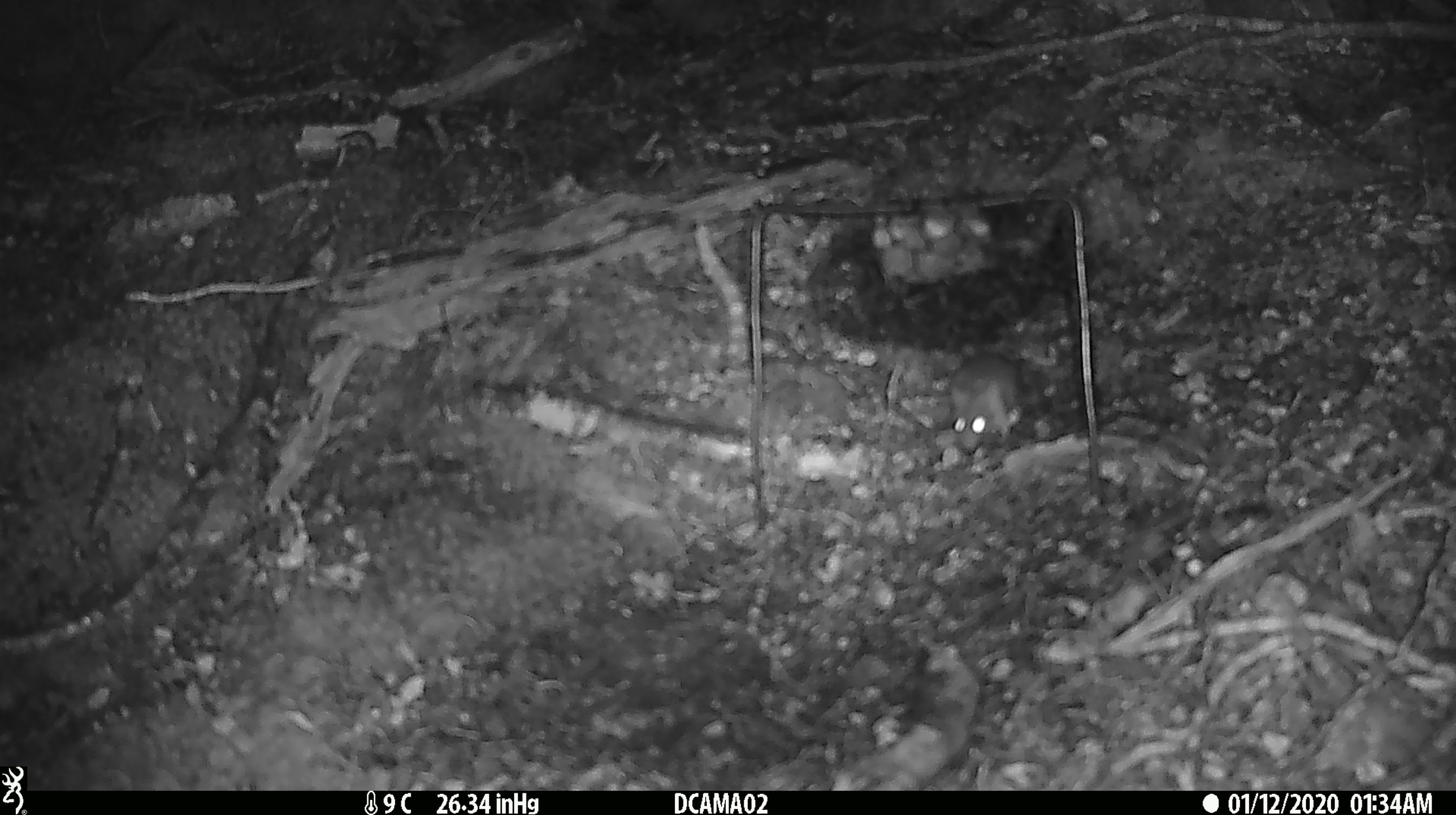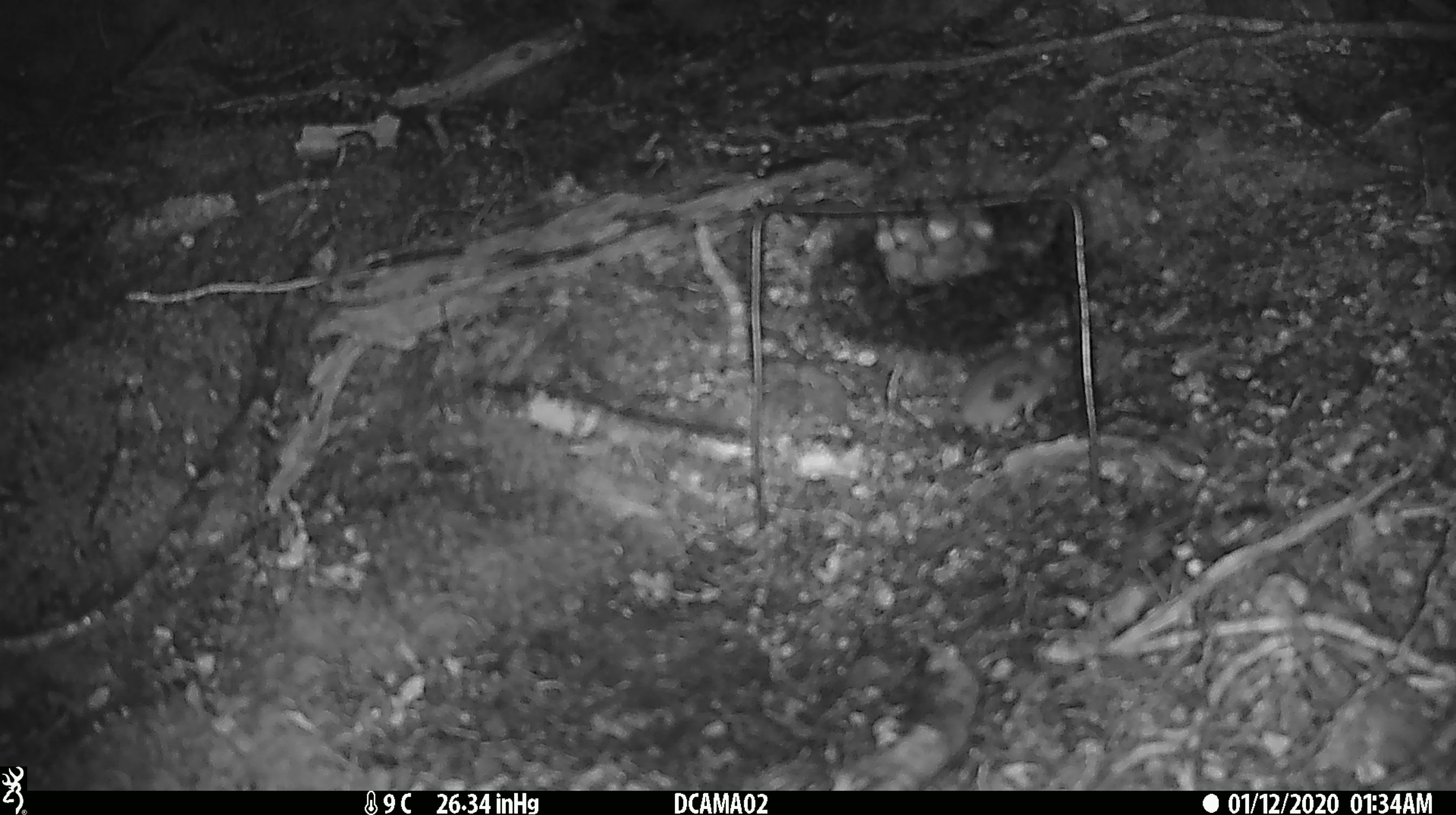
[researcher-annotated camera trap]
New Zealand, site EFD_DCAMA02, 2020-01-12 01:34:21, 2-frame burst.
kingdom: Animalia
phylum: Chordata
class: Mammalia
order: Rodentia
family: Muridae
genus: Mus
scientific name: Mus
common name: mouse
Mouse (Mus).